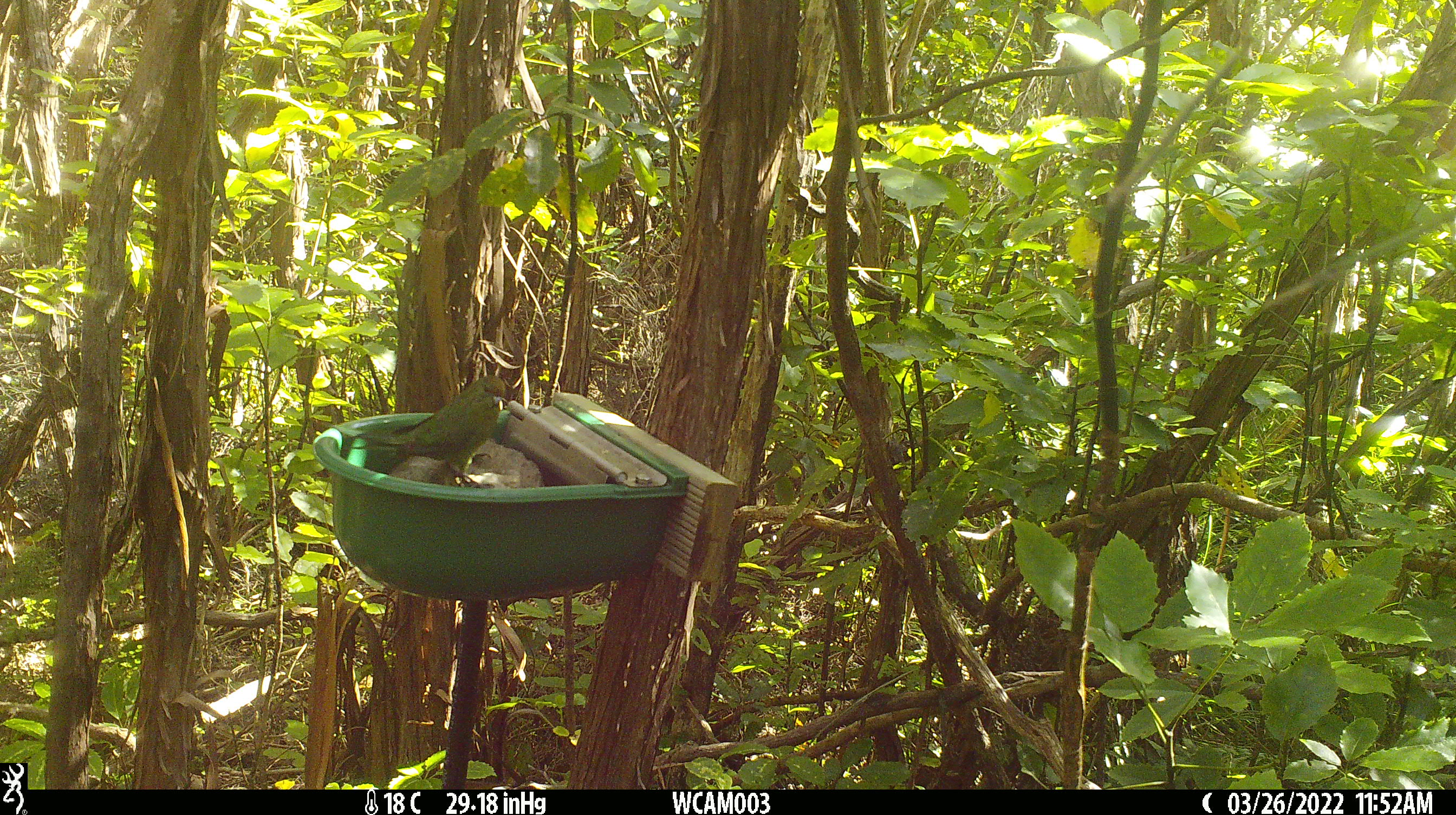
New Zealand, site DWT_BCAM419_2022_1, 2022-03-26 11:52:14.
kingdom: Animalia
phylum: Chordata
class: Aves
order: Psittaciformes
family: Psittaculidae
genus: Cyanoramphus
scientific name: Cyanoramphus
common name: parakeet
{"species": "parakeet (Cyanoramphus)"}